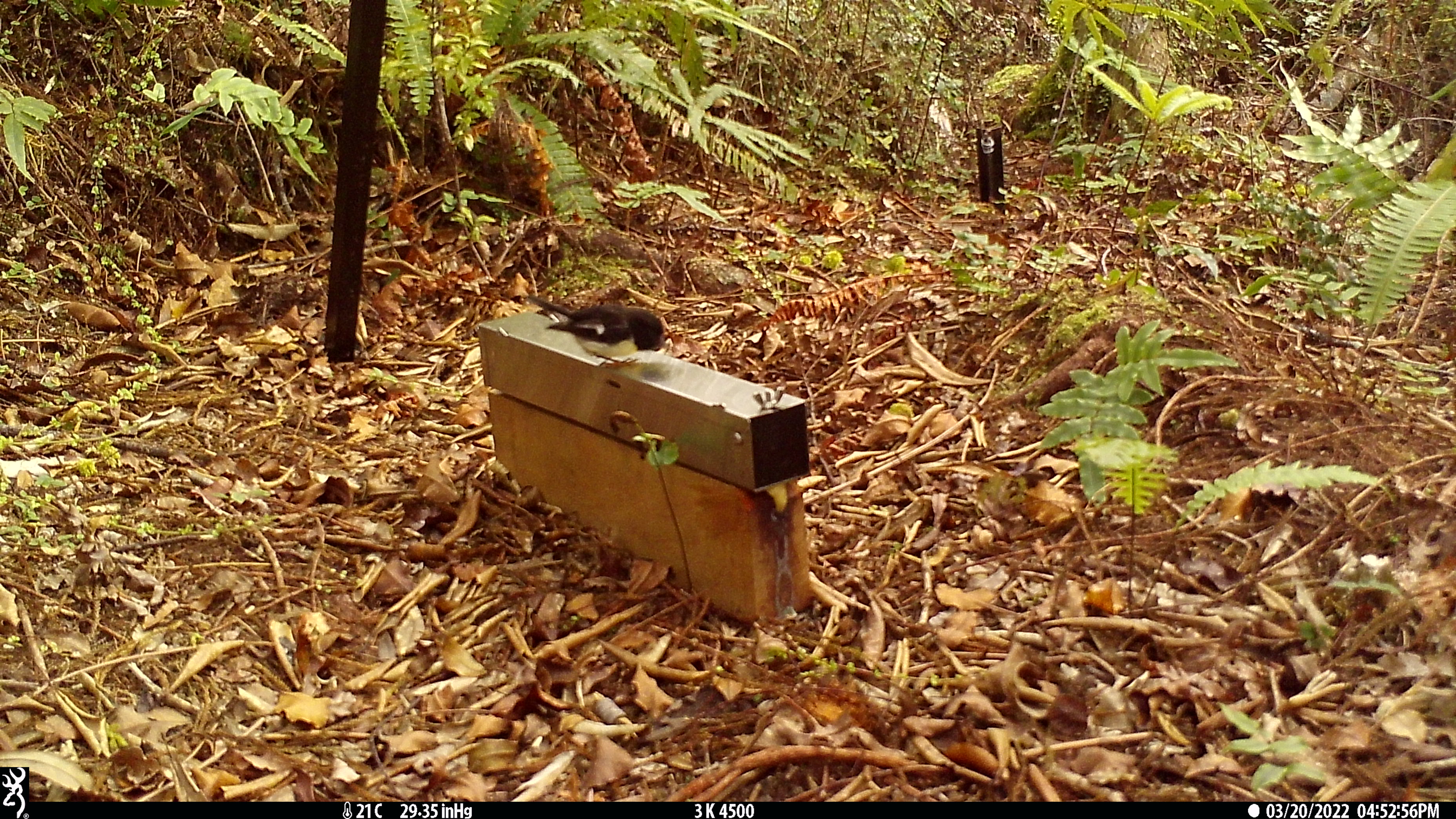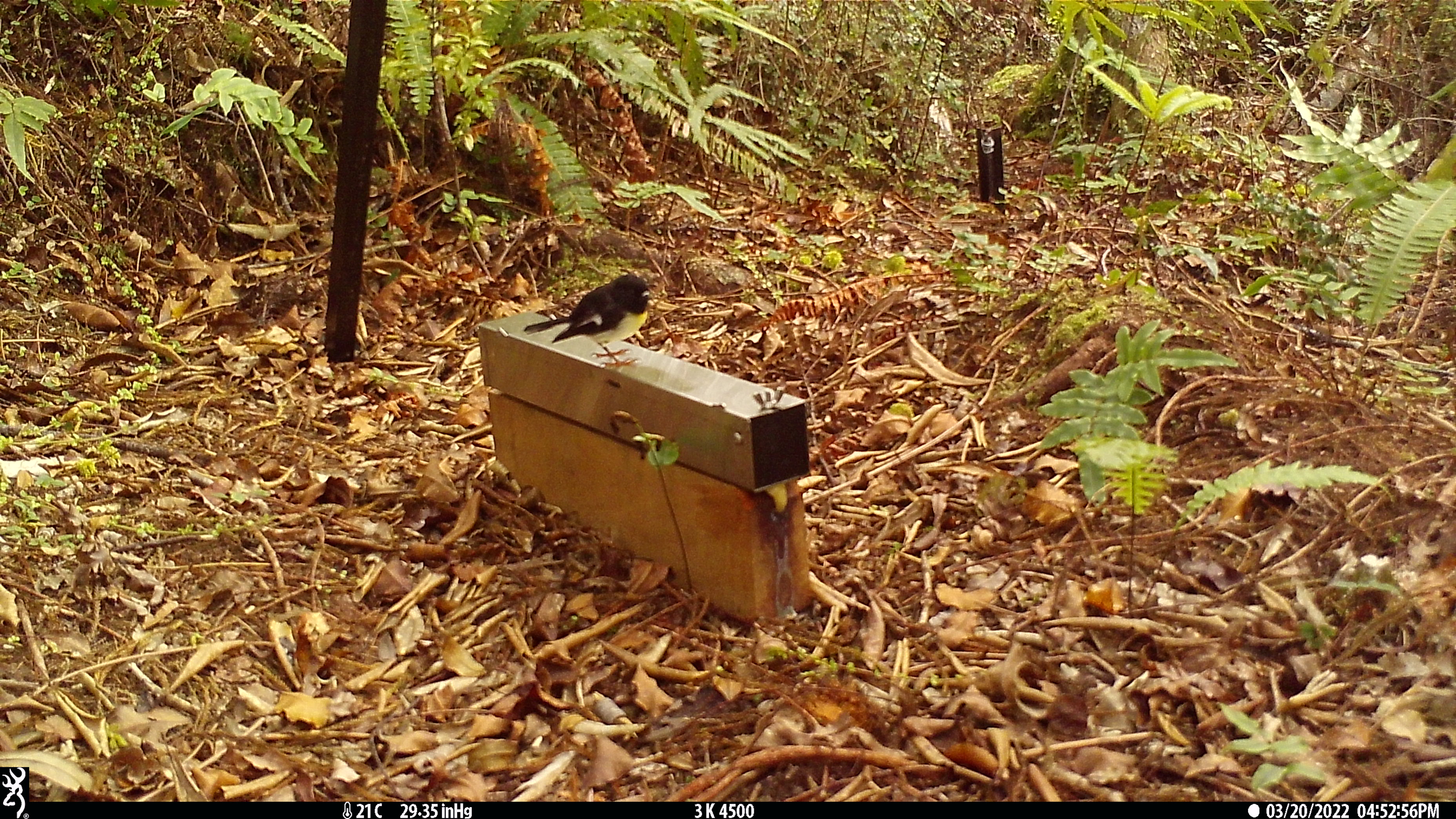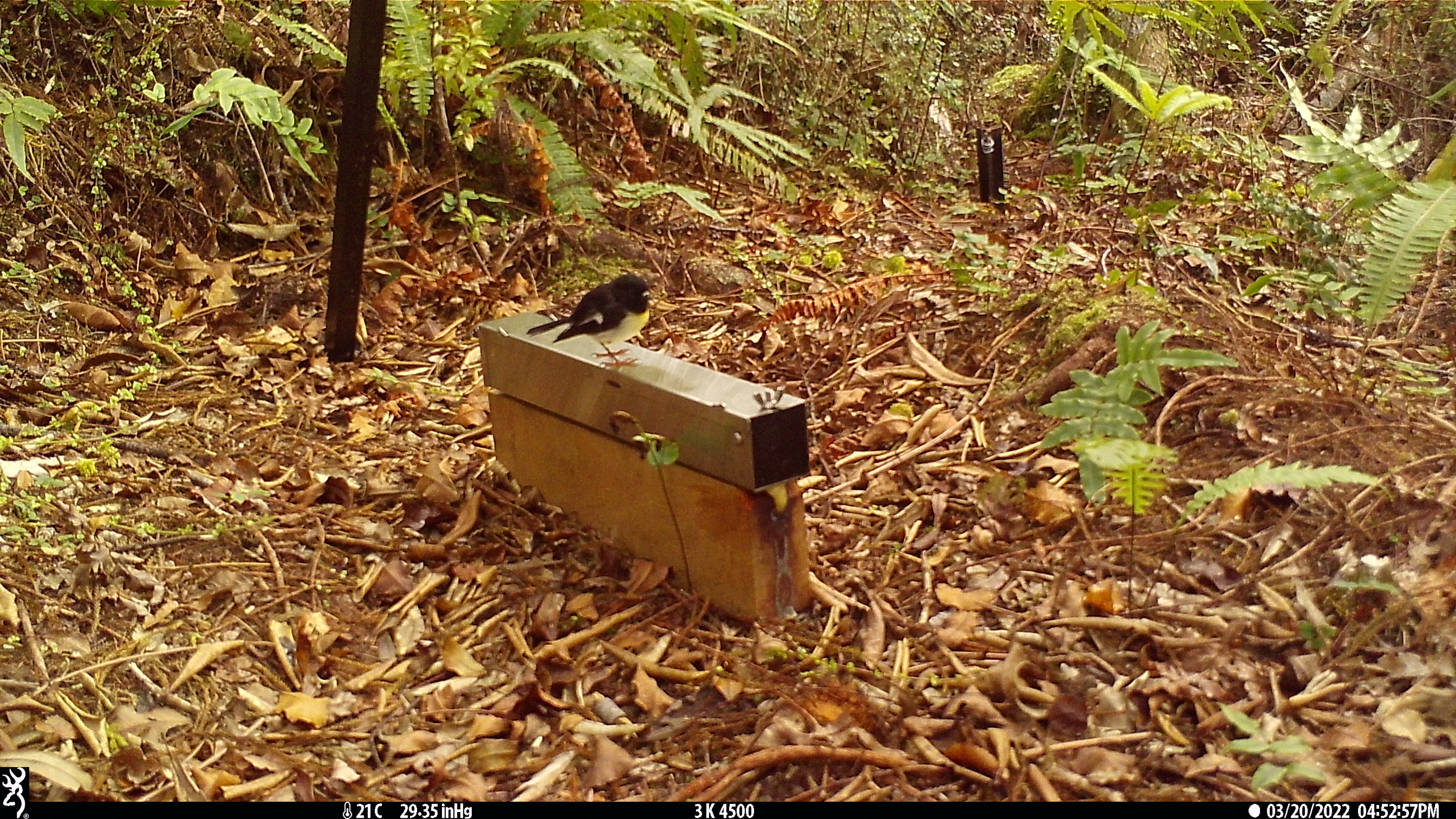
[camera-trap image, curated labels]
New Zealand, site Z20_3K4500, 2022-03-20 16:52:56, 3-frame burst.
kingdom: Animalia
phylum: Chordata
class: Aves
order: Passeriformes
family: Petroicidae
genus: Petroica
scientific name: Petroica macrocephala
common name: tomtit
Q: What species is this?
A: Tomtit (Petroica macrocephala).